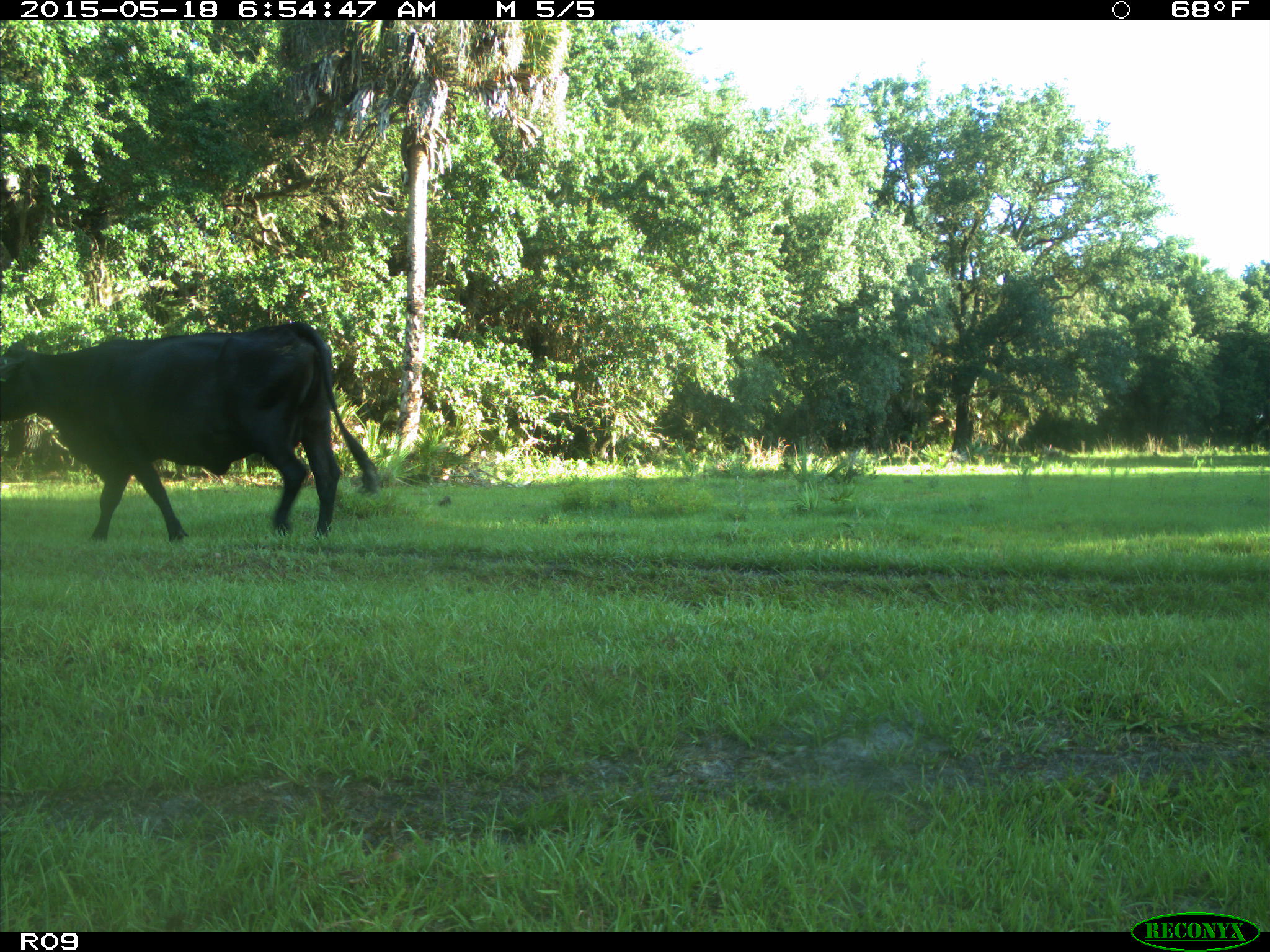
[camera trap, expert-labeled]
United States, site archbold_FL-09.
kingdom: Animalia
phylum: Chordata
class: Mammalia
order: Artiodactyla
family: Bovidae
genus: Bos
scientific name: Bos taurus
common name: domestic cow